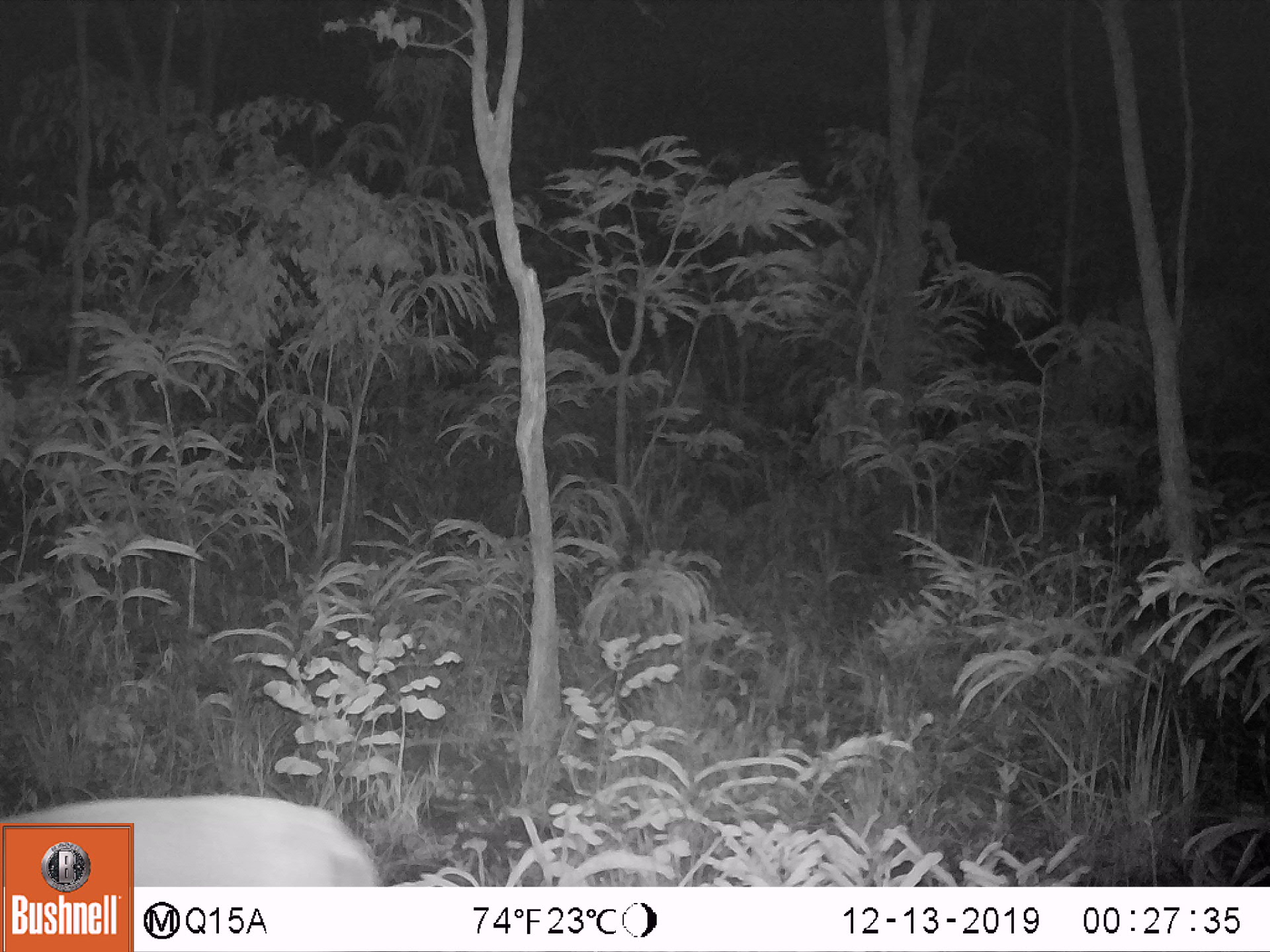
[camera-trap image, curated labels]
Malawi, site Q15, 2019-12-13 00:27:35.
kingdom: Animalia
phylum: Chordata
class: Mammalia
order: Artiodactyla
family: Bovidae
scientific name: Antilopinae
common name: small antelope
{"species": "small antelope (Antilopinae)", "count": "1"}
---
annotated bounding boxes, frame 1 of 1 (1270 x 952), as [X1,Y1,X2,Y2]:
small antelope: [134,784,383,887]